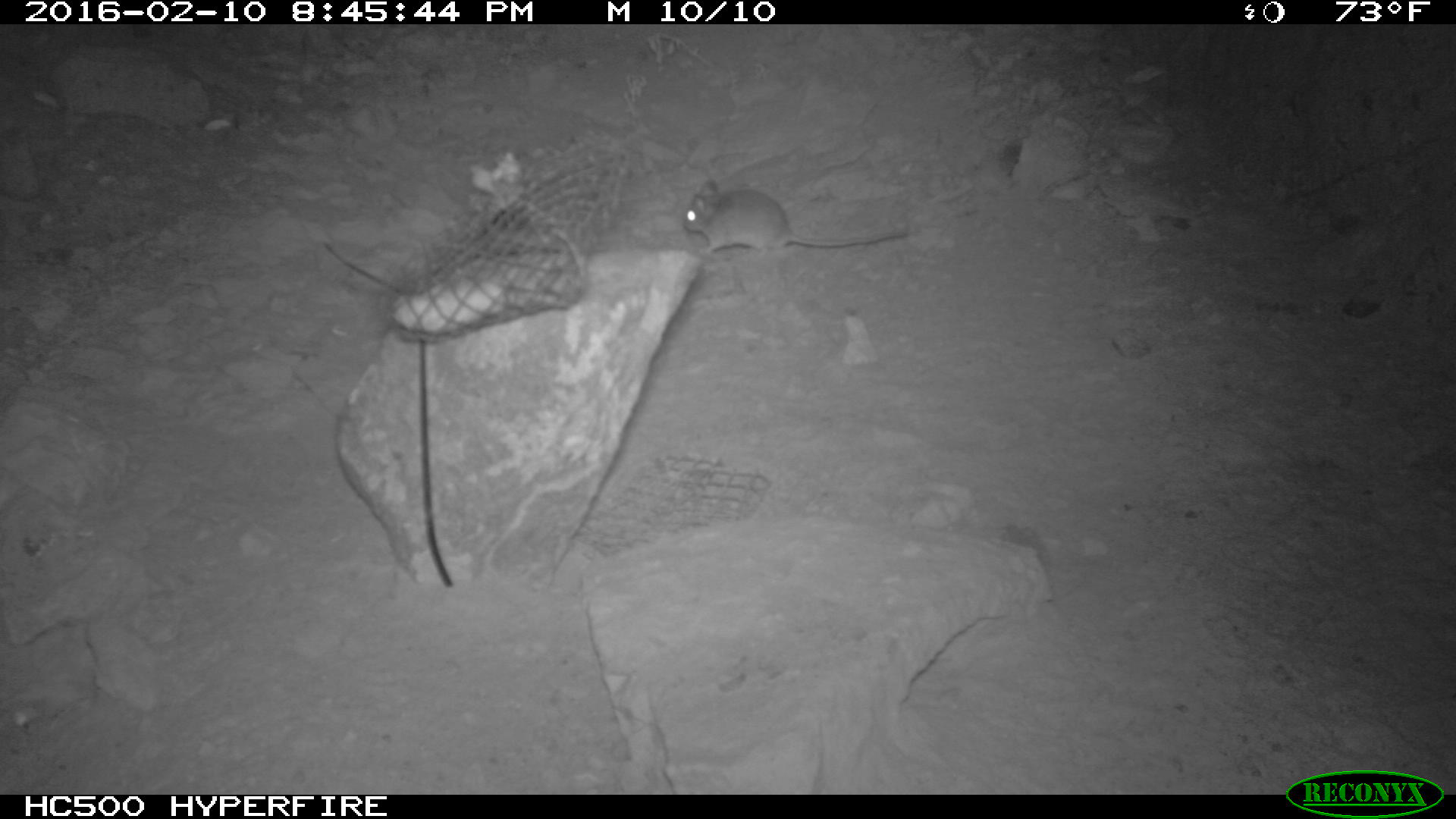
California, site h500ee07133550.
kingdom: Animalia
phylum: Chordata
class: Mammalia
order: Rodentia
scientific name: Rodentia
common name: rodent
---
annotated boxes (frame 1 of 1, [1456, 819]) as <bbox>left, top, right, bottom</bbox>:
rodent: <bbox>681, 180, 908, 256</bbox>